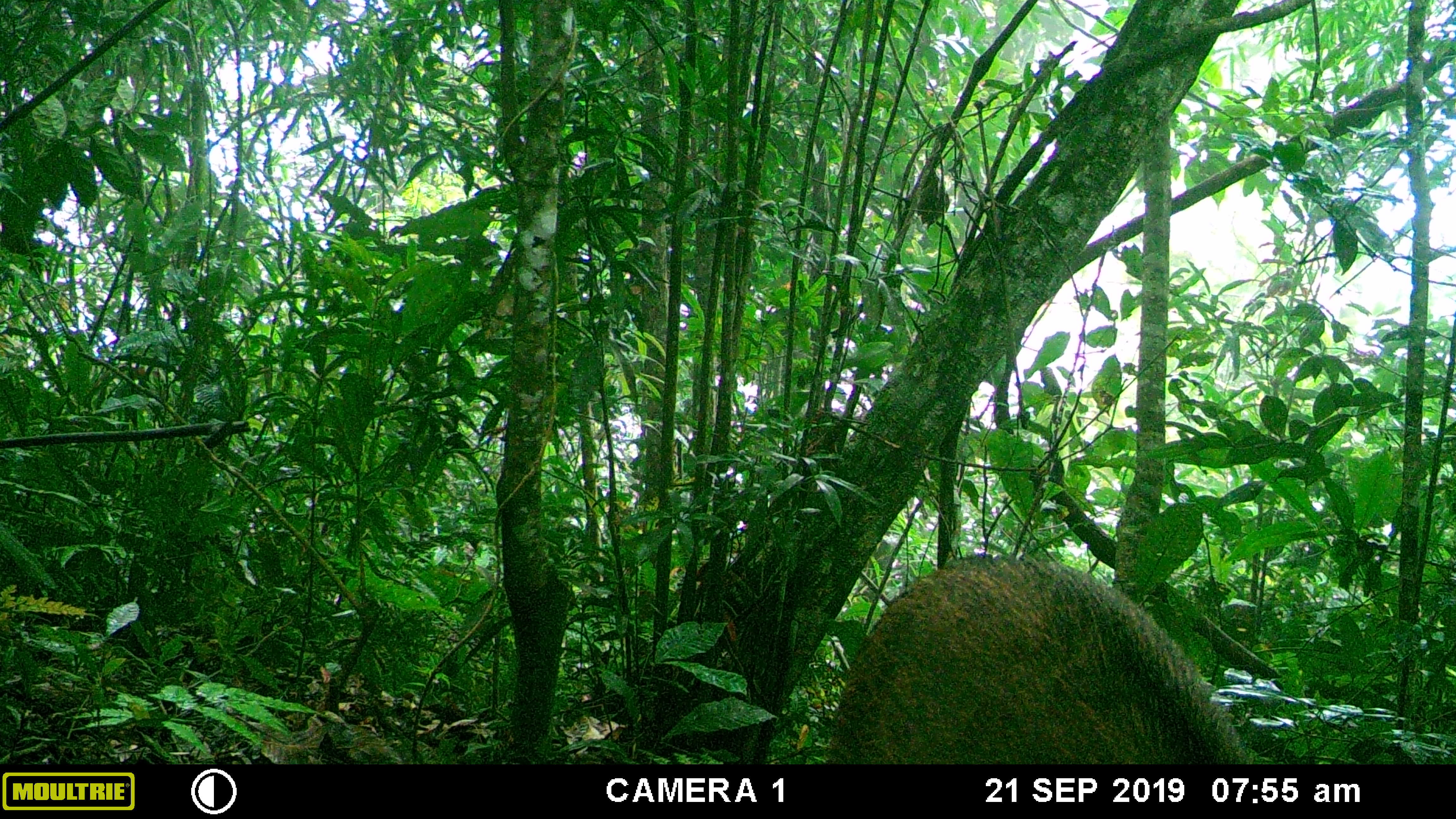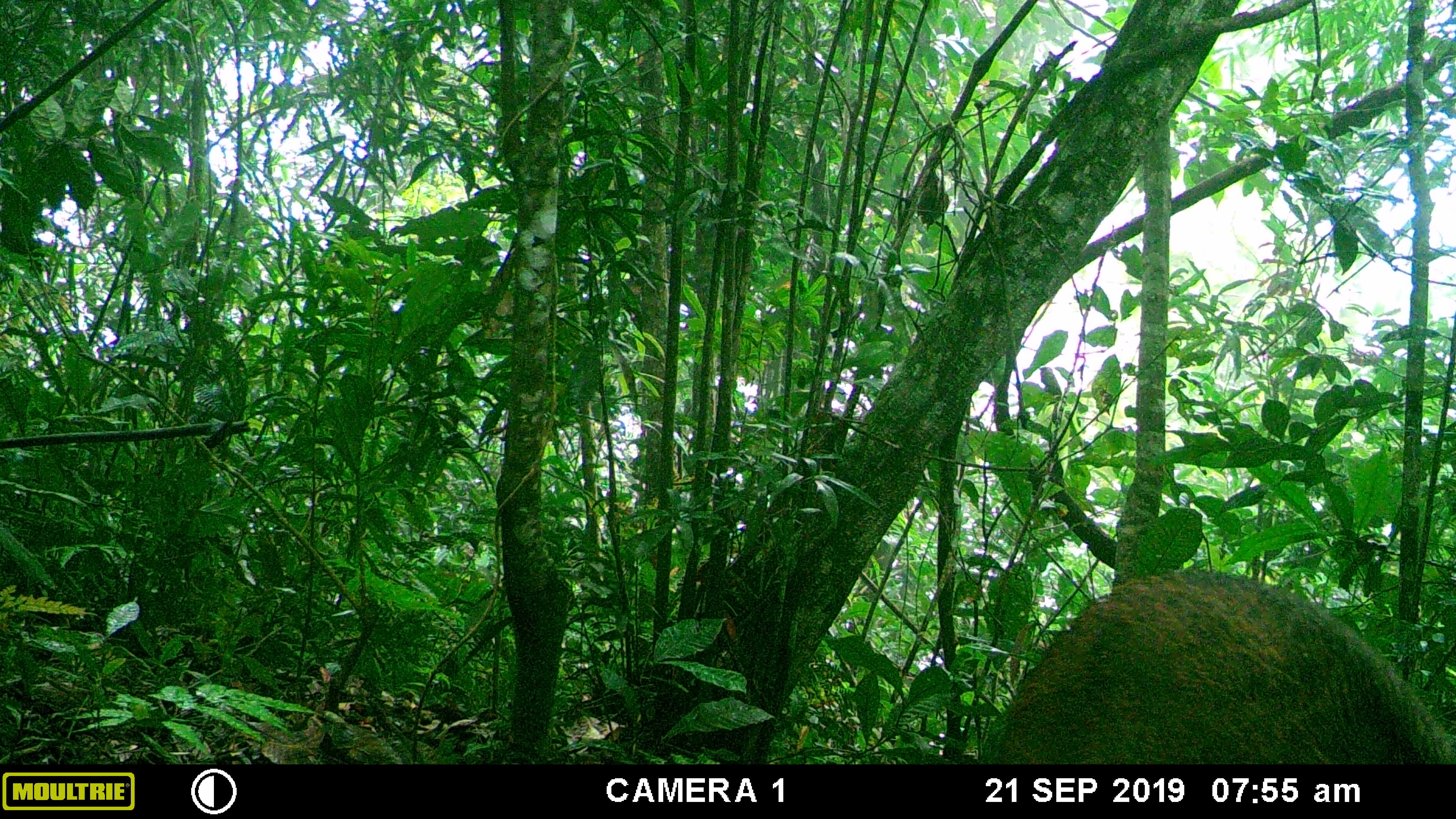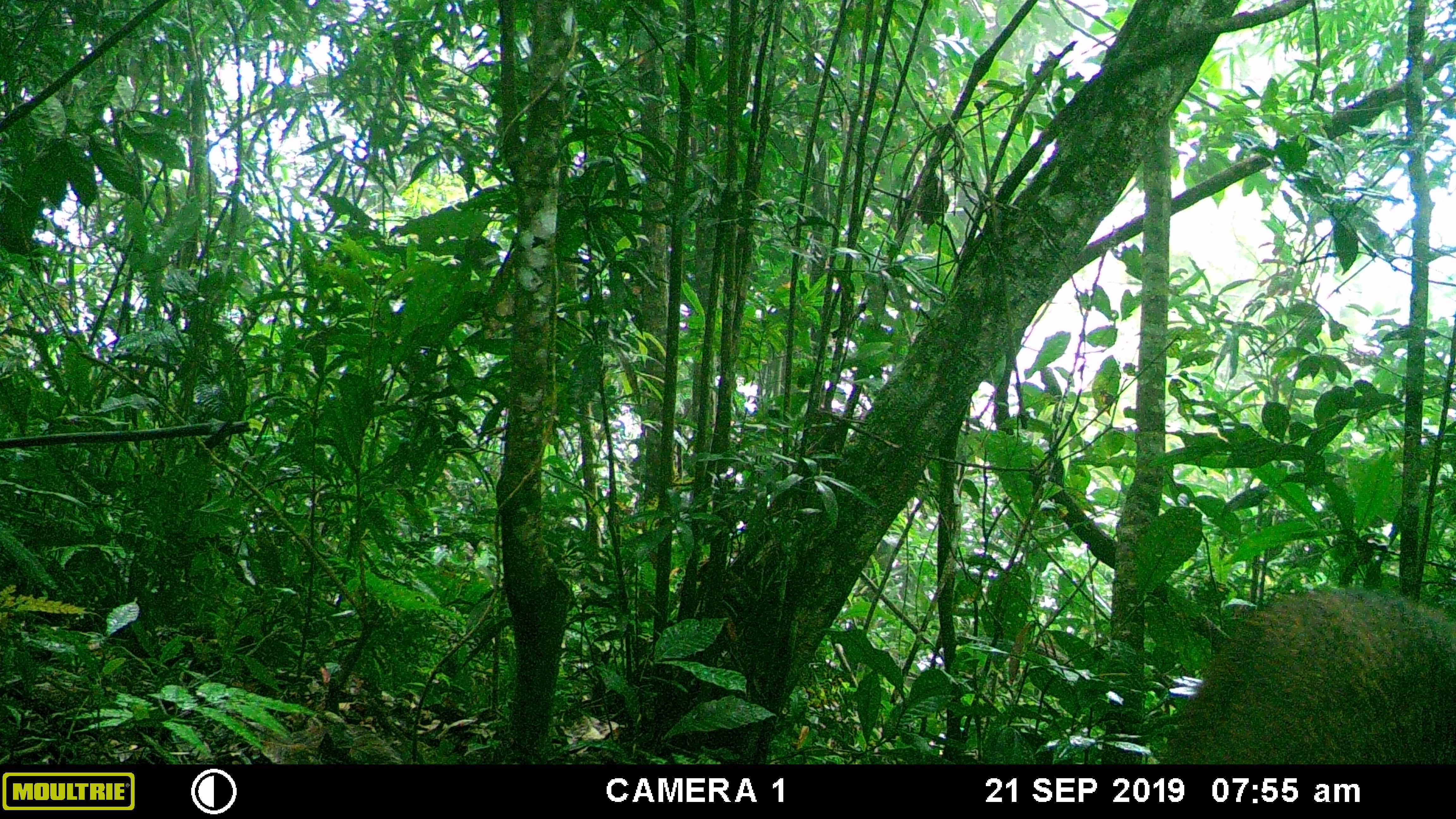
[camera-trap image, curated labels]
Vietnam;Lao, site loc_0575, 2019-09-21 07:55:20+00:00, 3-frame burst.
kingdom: Animalia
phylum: Chordata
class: Mammalia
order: Artiodactyla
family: Suidae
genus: Sus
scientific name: Sus scrofa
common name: eurasian wild pig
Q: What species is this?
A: Eurasian wild pig (Sus scrofa).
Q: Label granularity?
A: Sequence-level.